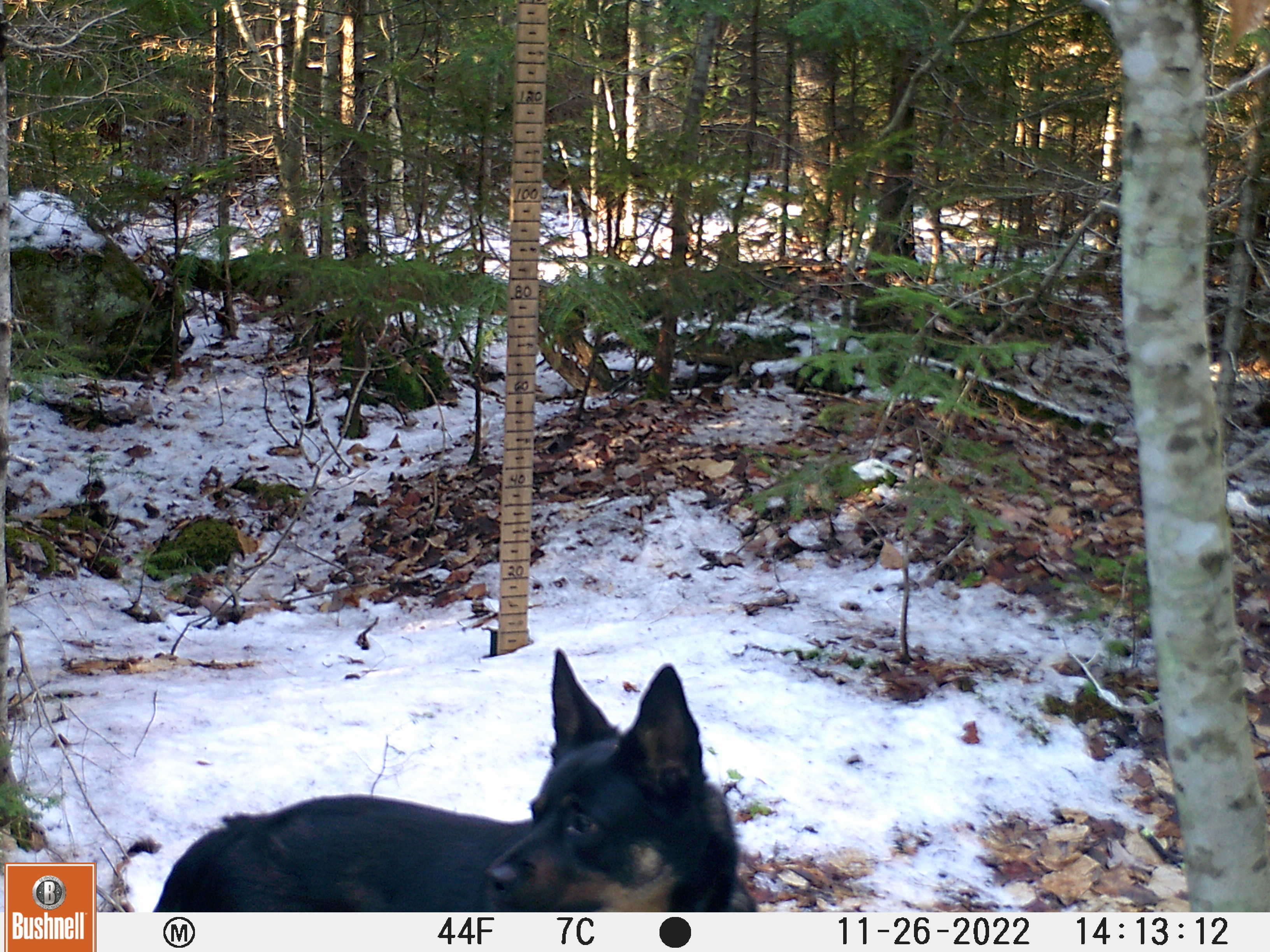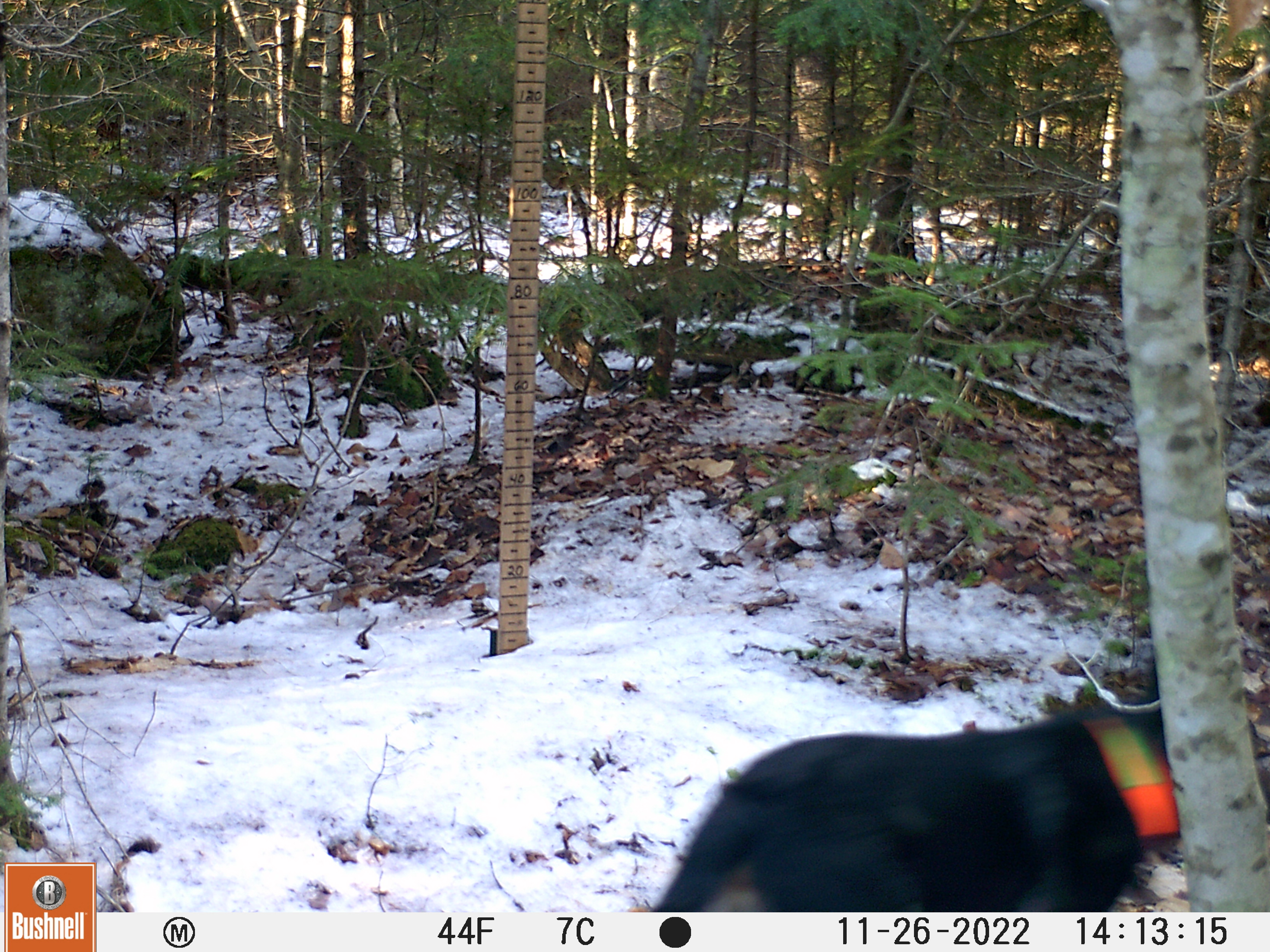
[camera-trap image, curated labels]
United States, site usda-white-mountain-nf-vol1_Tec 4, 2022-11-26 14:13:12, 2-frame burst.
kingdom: Animalia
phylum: Chordata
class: Mammalia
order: Carnivora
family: Canidae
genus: Canis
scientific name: Canis familiaris familiaris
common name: domestic dog